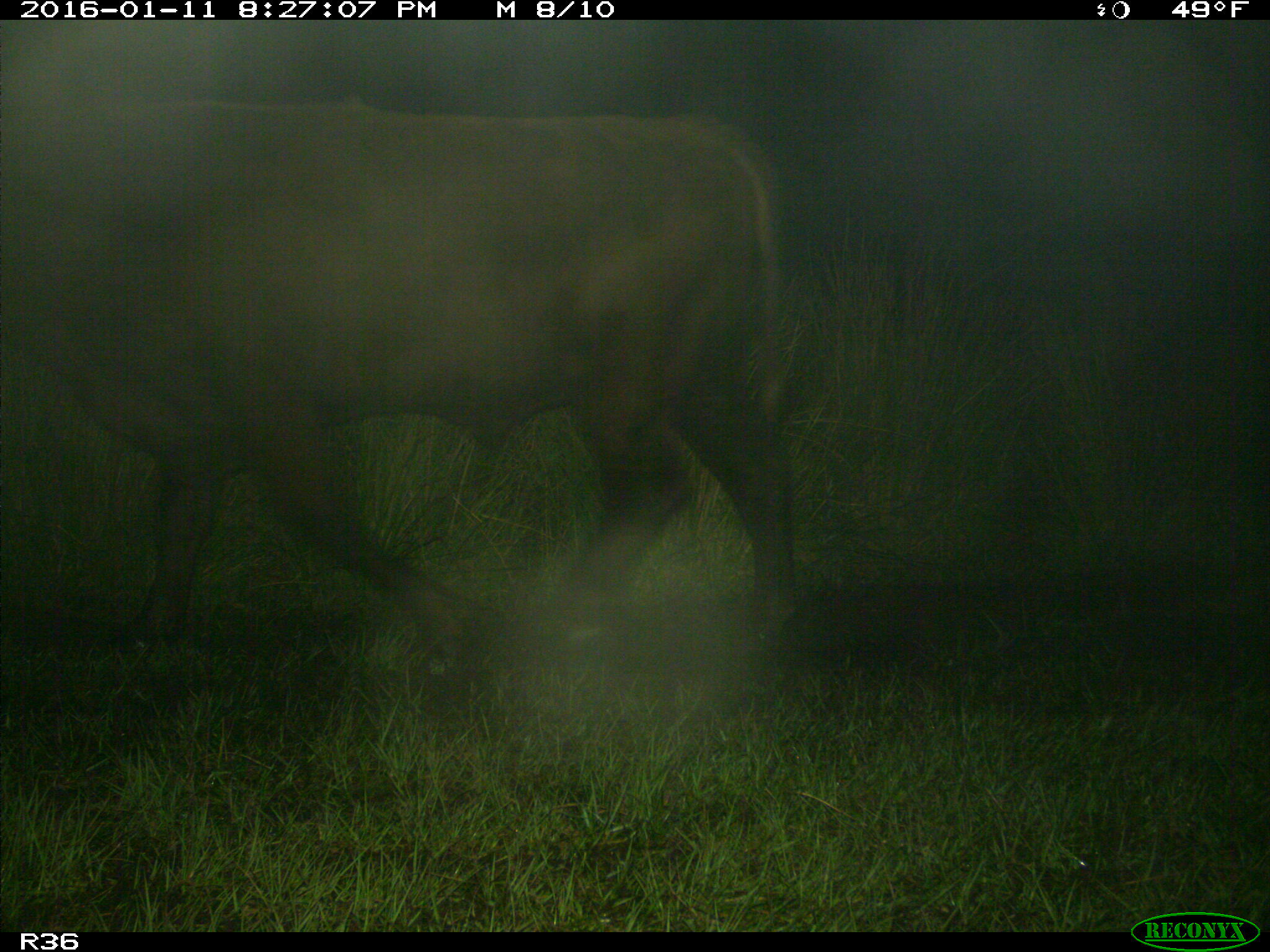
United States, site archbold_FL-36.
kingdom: Animalia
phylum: Chordata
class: Mammalia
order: Artiodactyla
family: Bovidae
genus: Bos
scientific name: Bos taurus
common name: domestic cow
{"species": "Bos taurus (domestic cow)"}